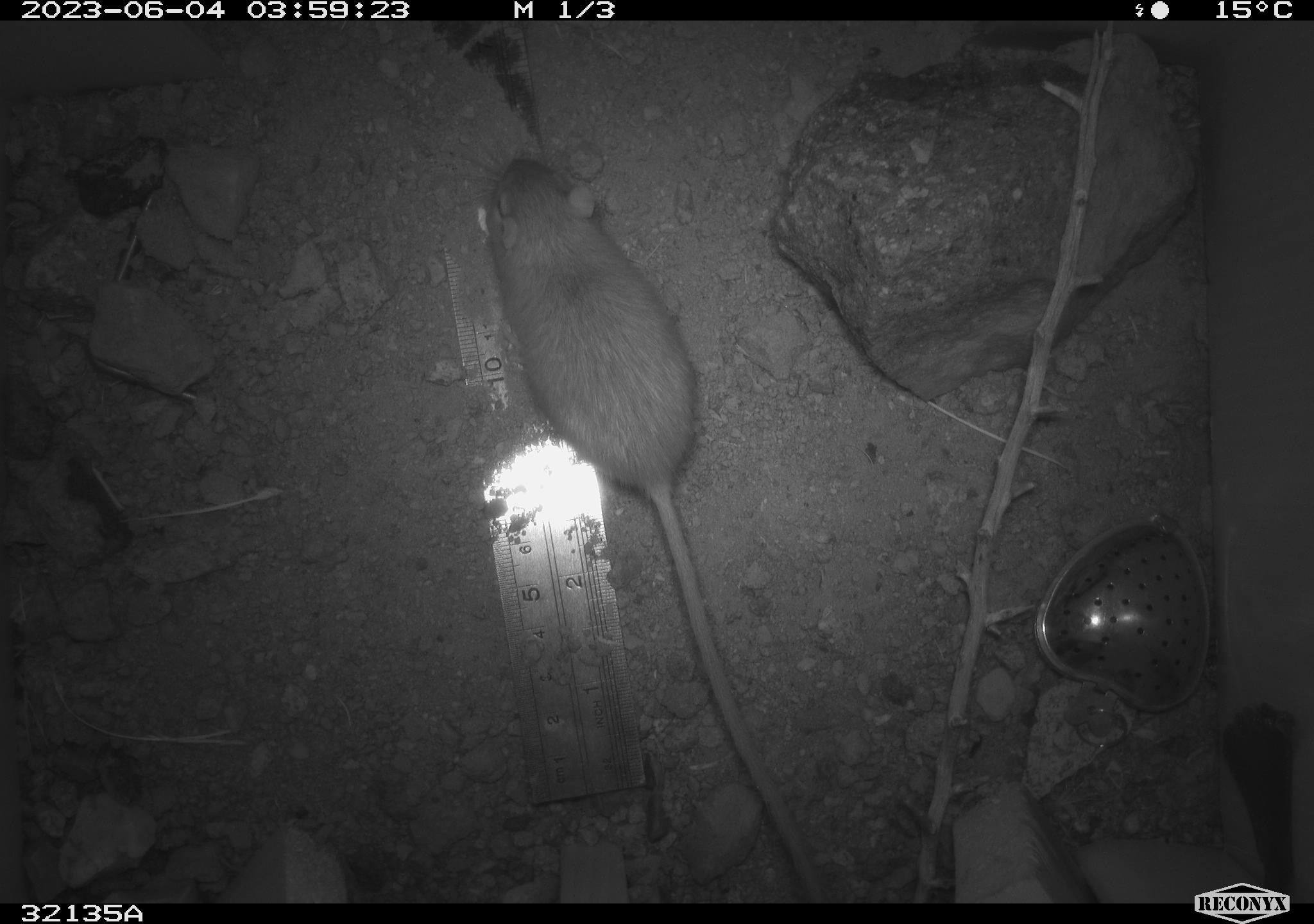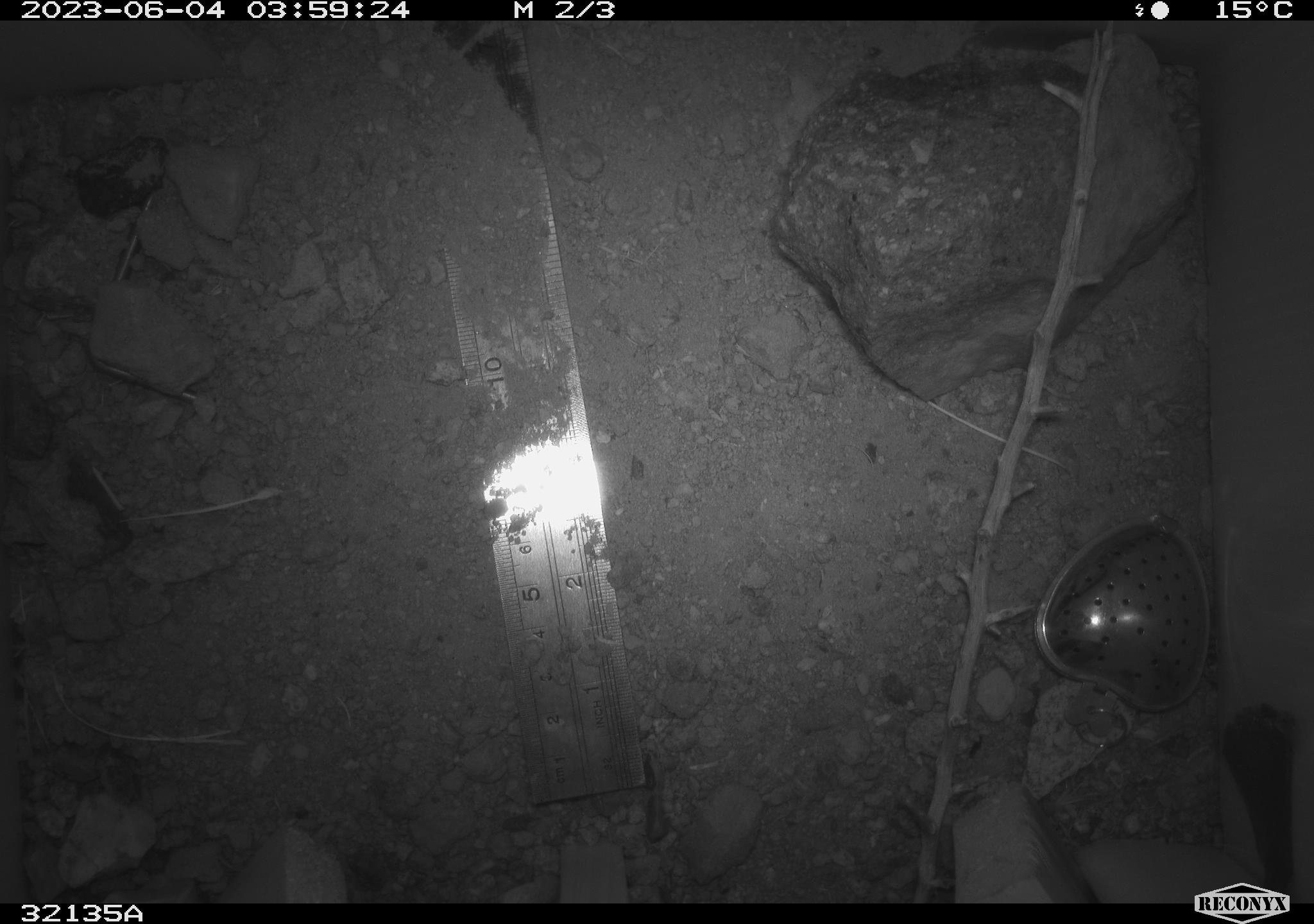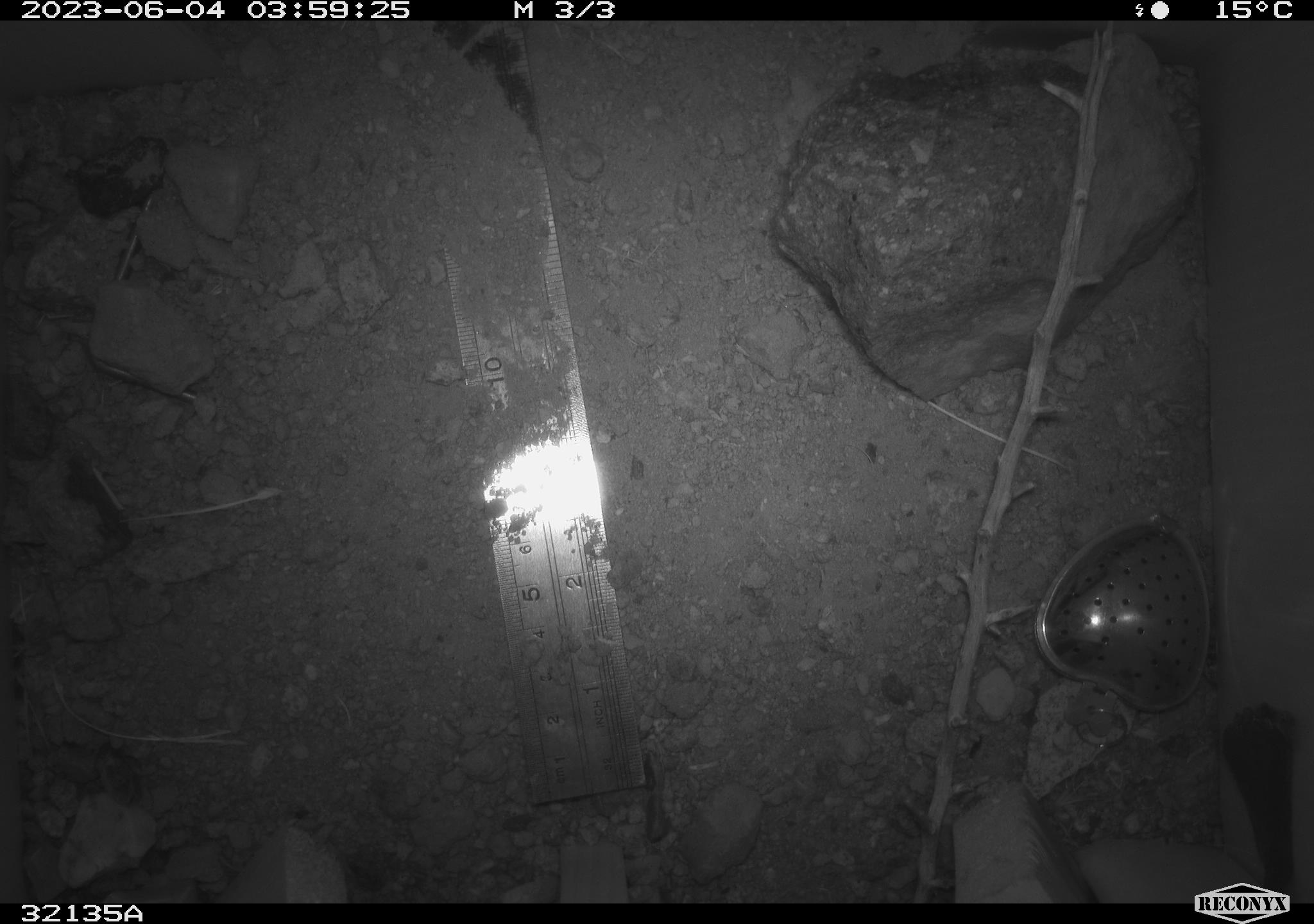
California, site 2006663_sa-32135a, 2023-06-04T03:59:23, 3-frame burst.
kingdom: Animalia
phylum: Chordata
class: Mammalia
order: Rodentia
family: Heteromyidae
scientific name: Heteromyidae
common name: kangaroo rats and pocket mice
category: heteromyidae family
Heteromyidae family (kangaroo rats and pocket mice) (Heteromyidae).